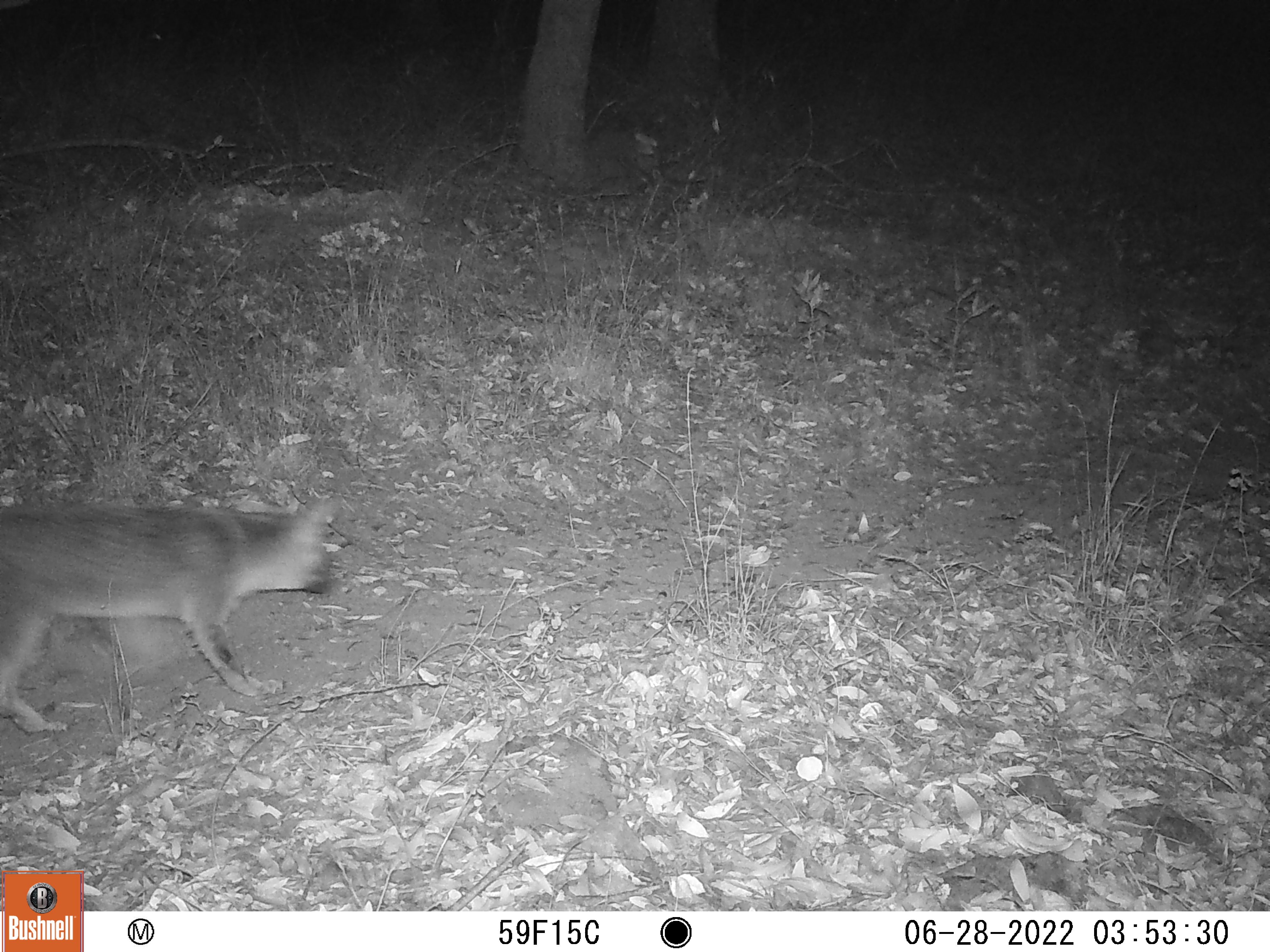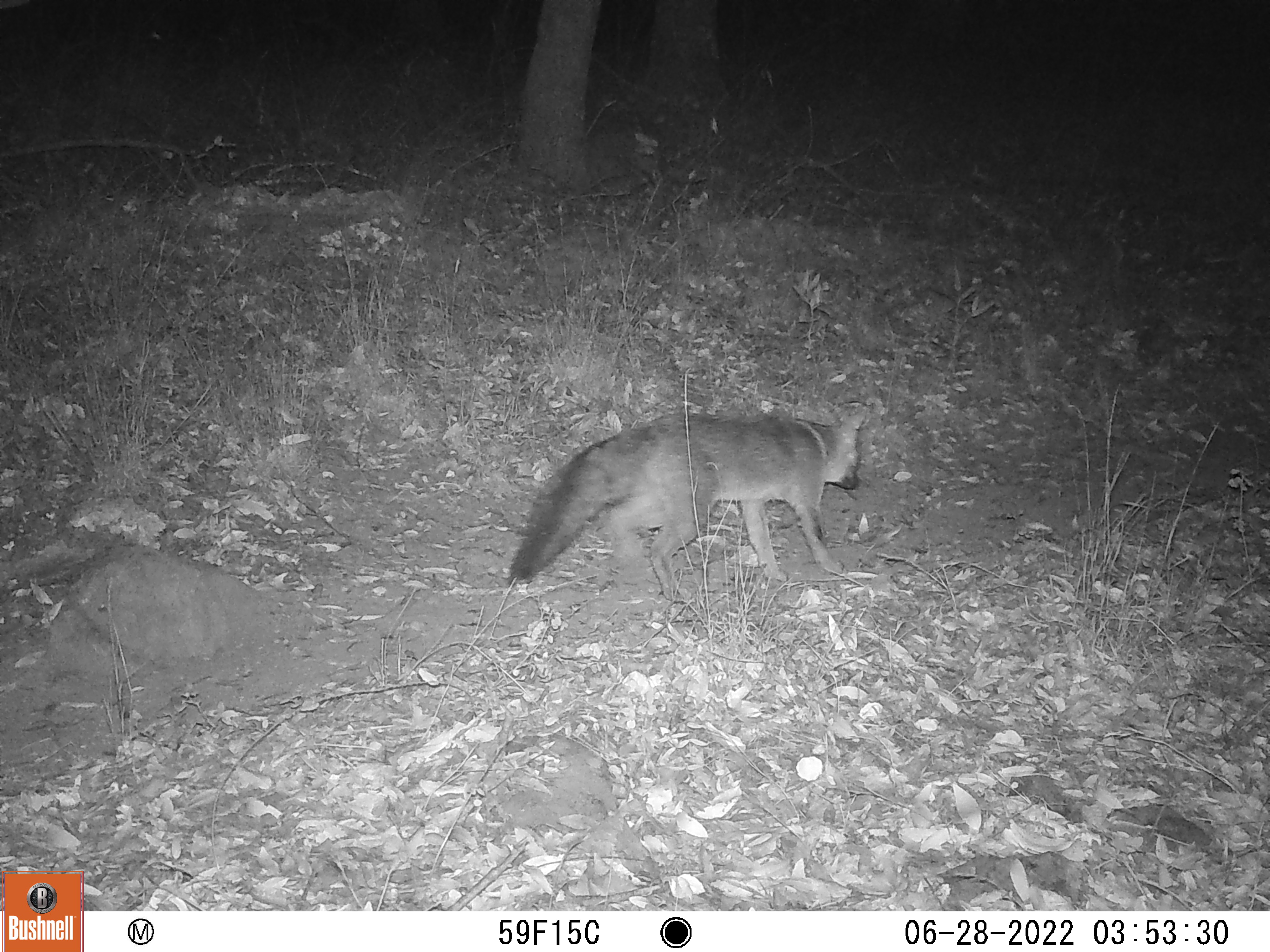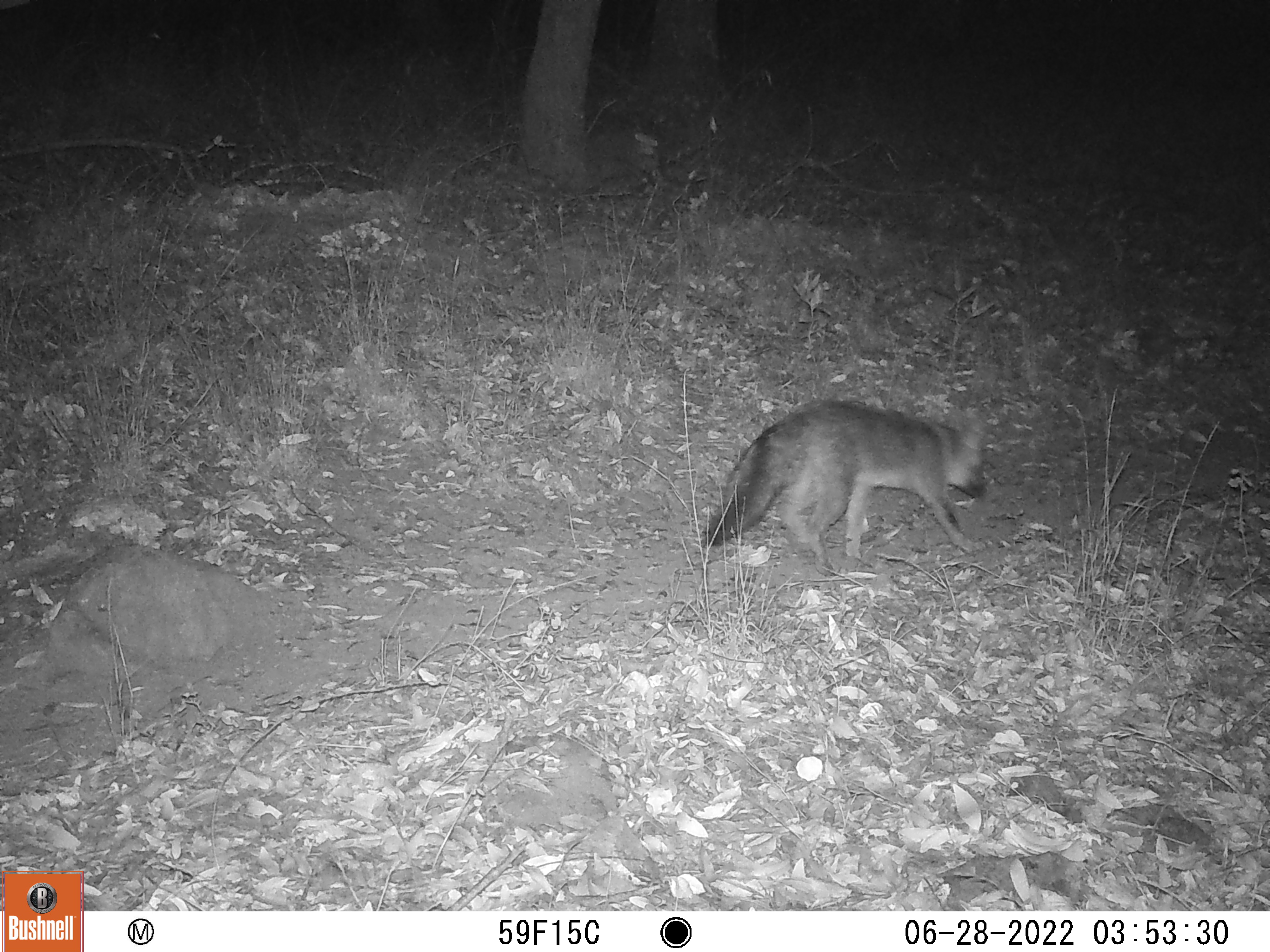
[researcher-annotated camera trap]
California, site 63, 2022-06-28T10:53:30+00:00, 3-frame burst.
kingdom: Animalia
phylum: Chordata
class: Mammalia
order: Carnivora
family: Canidae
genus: Urocyon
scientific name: Urocyon cinereoargenteus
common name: gray fox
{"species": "gray fox (Urocyon cinereoargenteus)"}